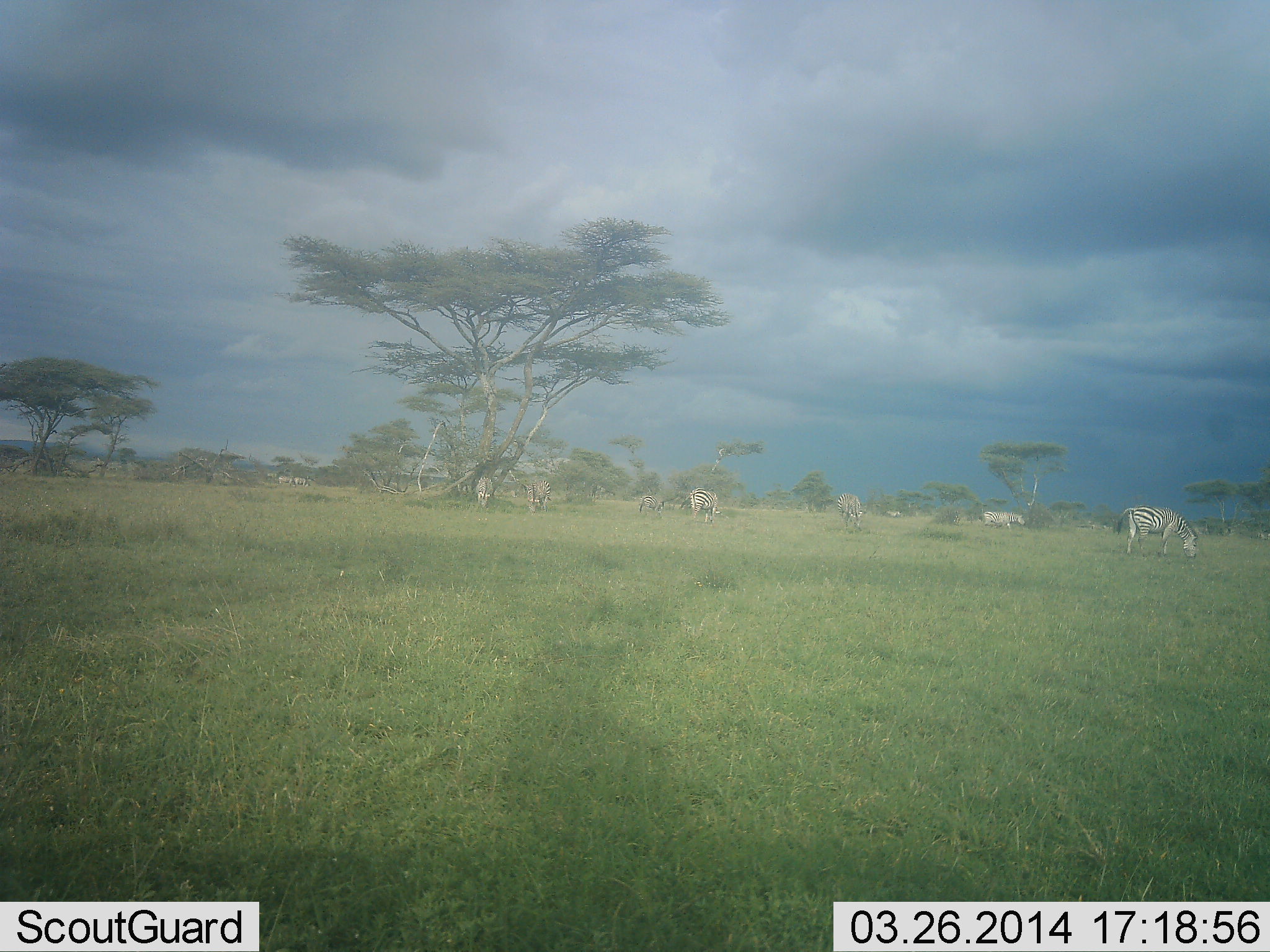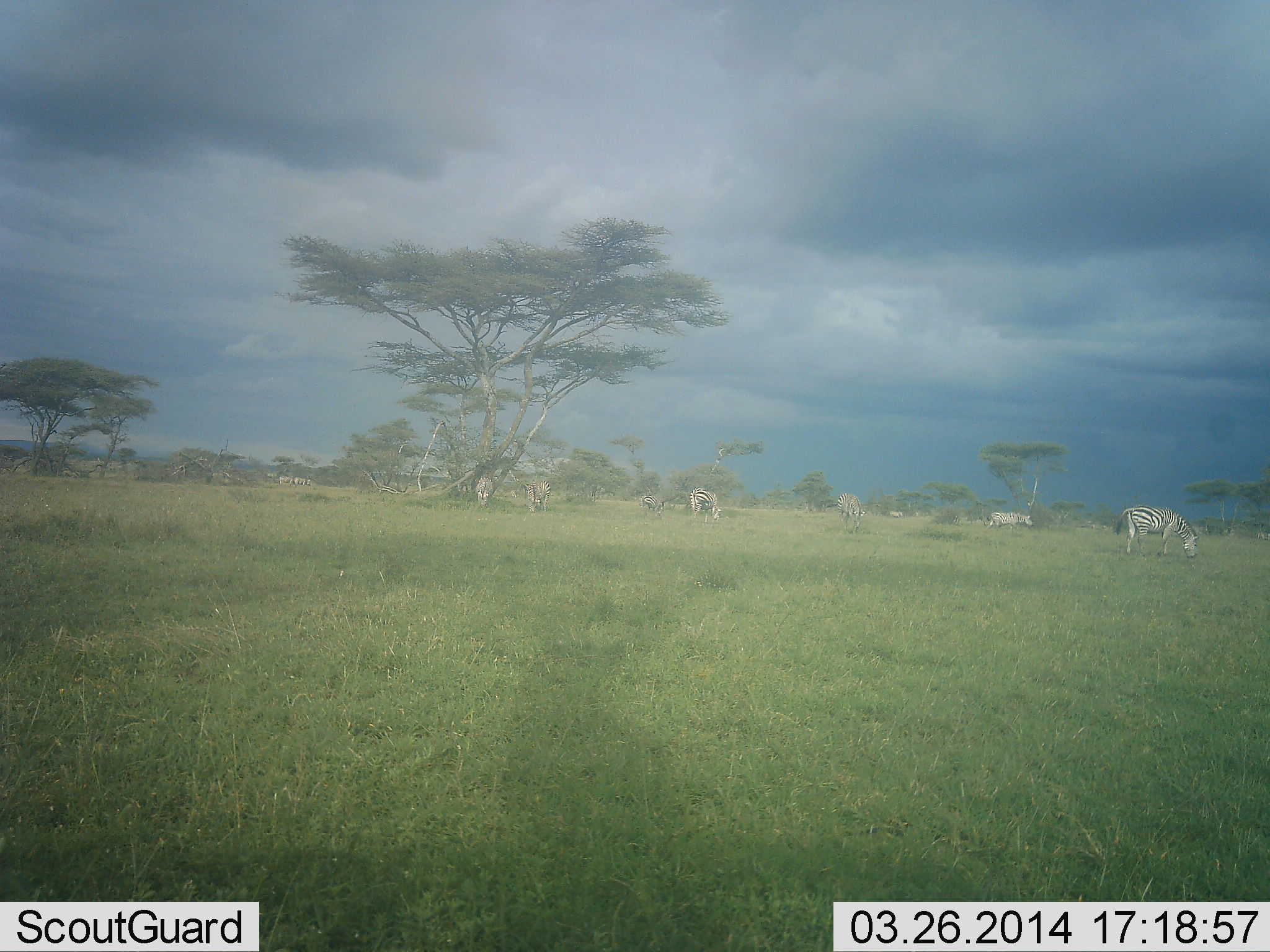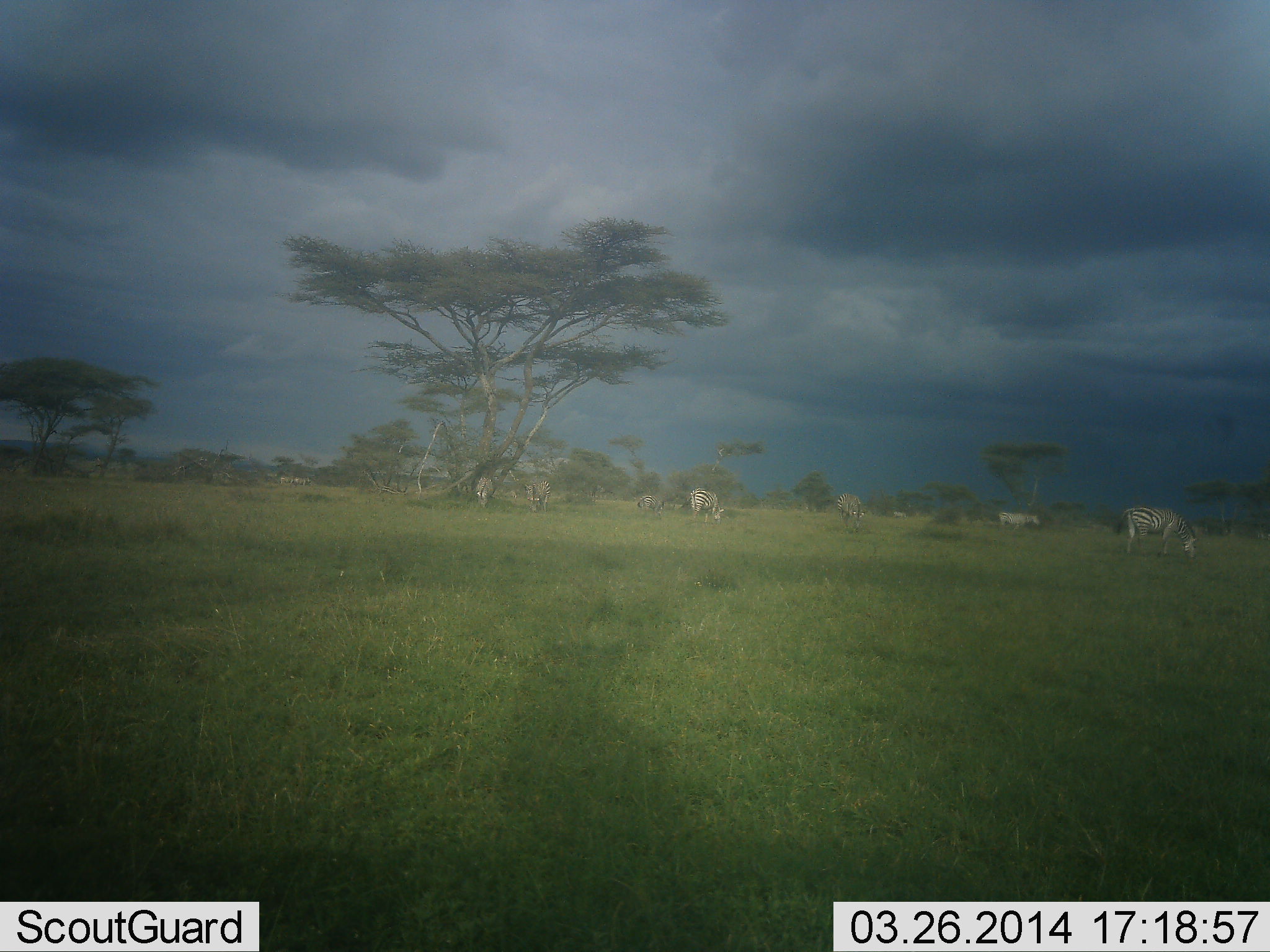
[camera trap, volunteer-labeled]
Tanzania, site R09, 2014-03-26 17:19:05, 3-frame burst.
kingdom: Animalia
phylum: Chordata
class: Mammalia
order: Perissodactyla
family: Equidae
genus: Equus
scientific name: Equus quagga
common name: plains zebra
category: zebra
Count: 7.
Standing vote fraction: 20%.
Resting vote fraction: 0%.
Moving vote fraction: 30%.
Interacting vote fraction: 0%.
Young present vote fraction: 0%.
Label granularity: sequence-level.